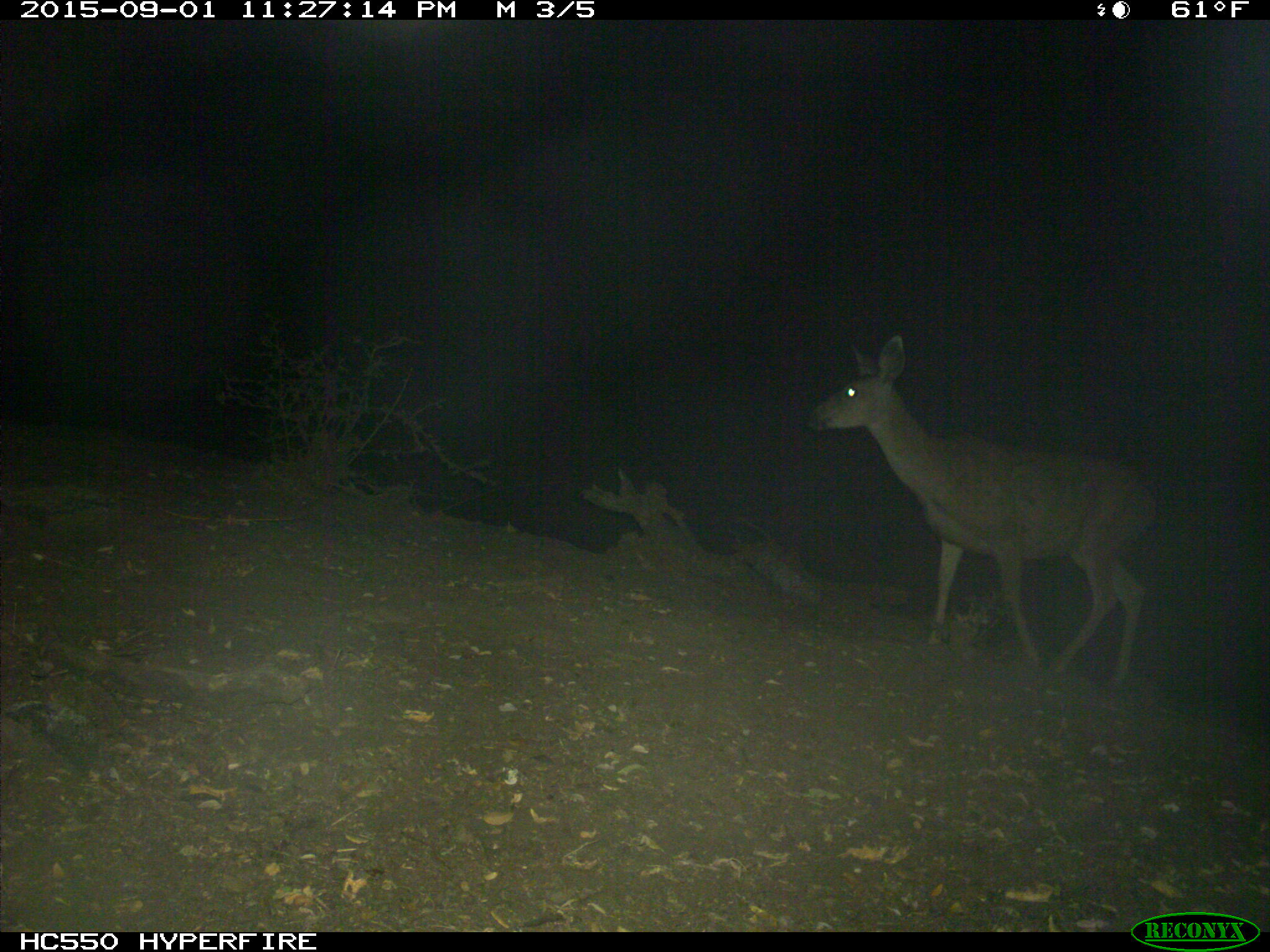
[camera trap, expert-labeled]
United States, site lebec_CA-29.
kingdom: Animalia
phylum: Chordata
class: Mammalia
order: Artiodactyla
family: Cervidae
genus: Odocoileus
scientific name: Odocoileus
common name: deer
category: unidentified deer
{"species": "unidentified deer (deer) (Odocoileus)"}